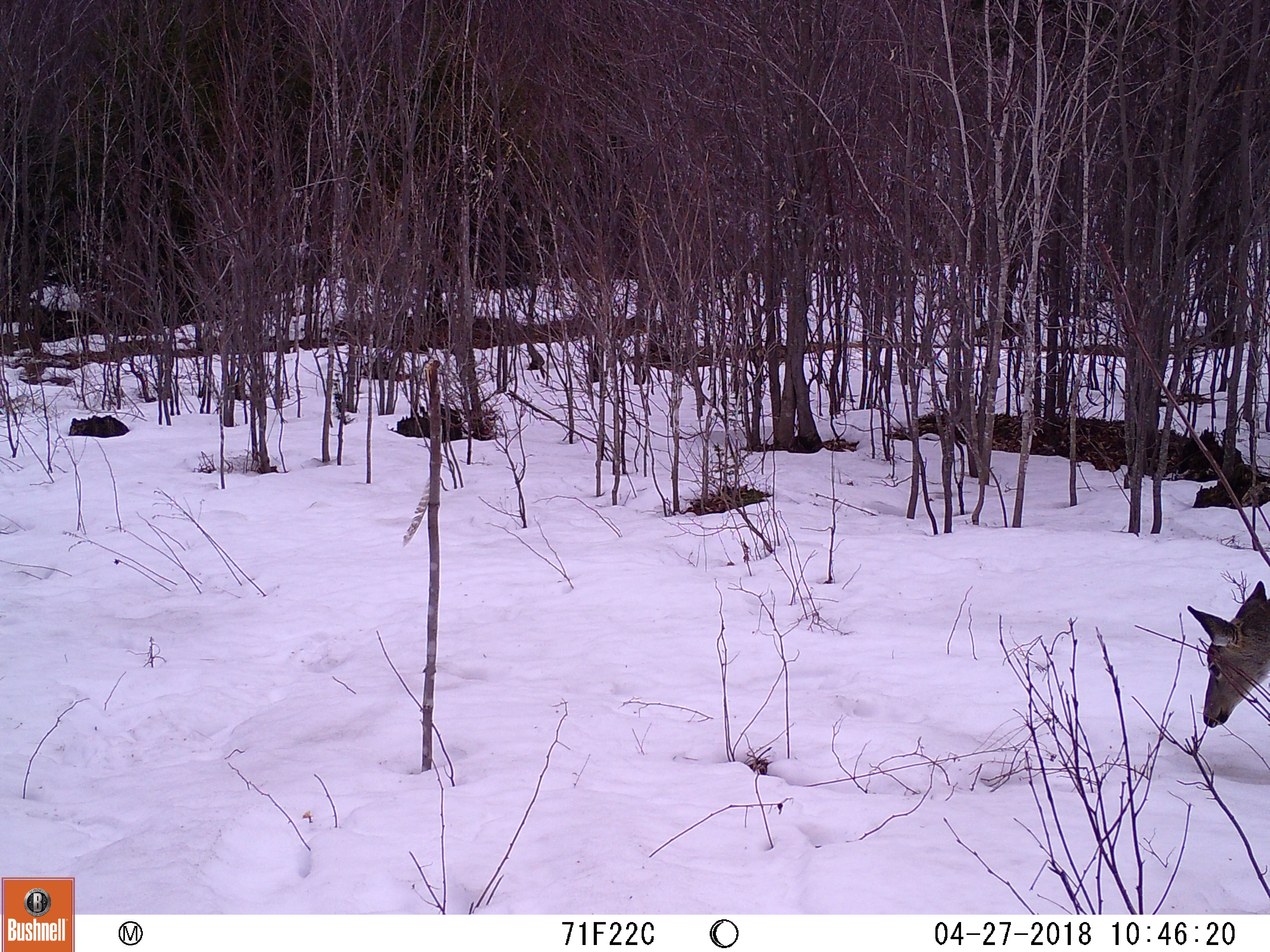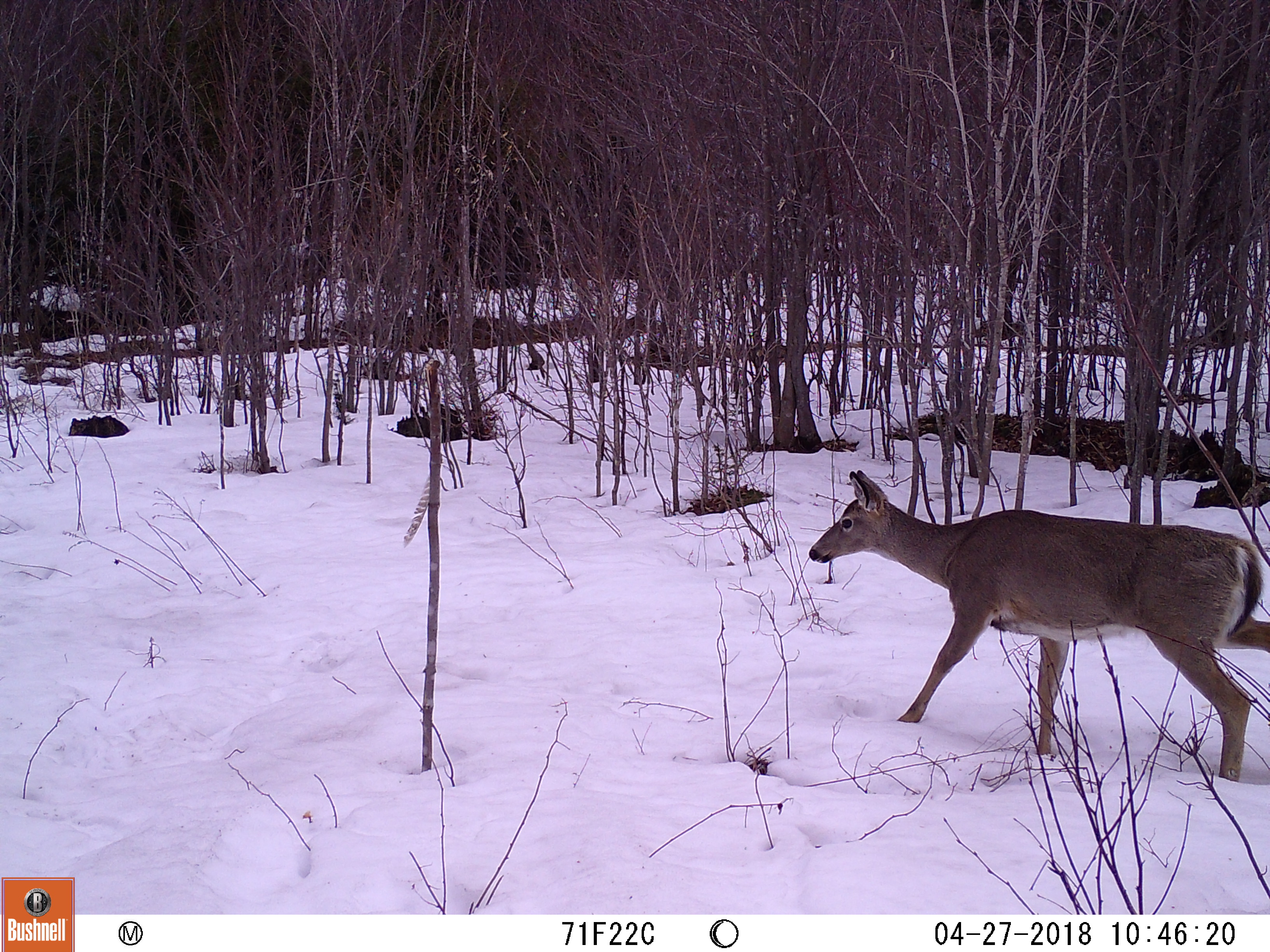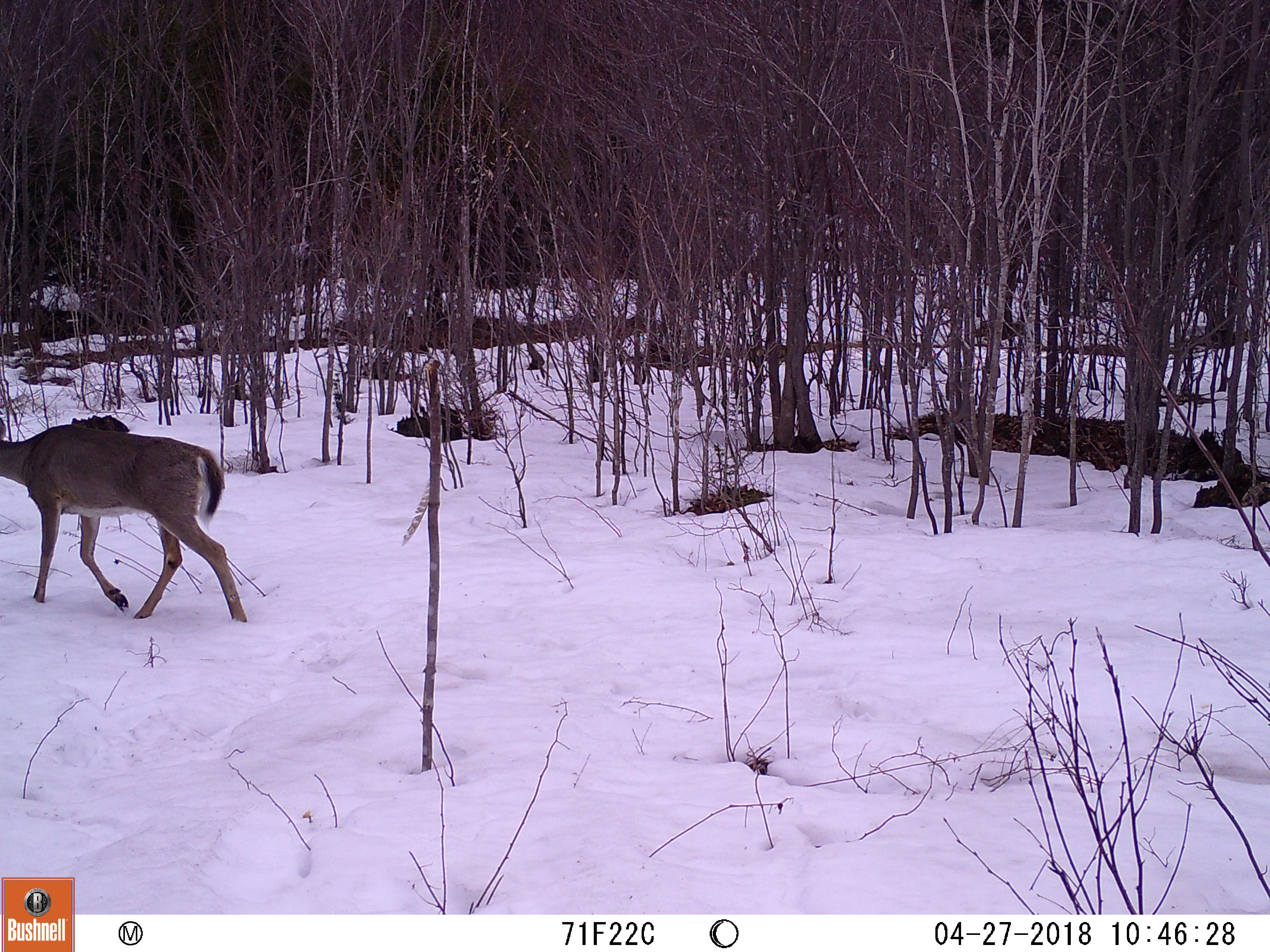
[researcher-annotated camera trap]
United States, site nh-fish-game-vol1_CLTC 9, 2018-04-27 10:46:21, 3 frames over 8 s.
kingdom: Animalia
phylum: Chordata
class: Mammalia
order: Artiodactyla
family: Cervidae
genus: Odocoileus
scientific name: Odocoileus virginianus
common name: white-tailed deer